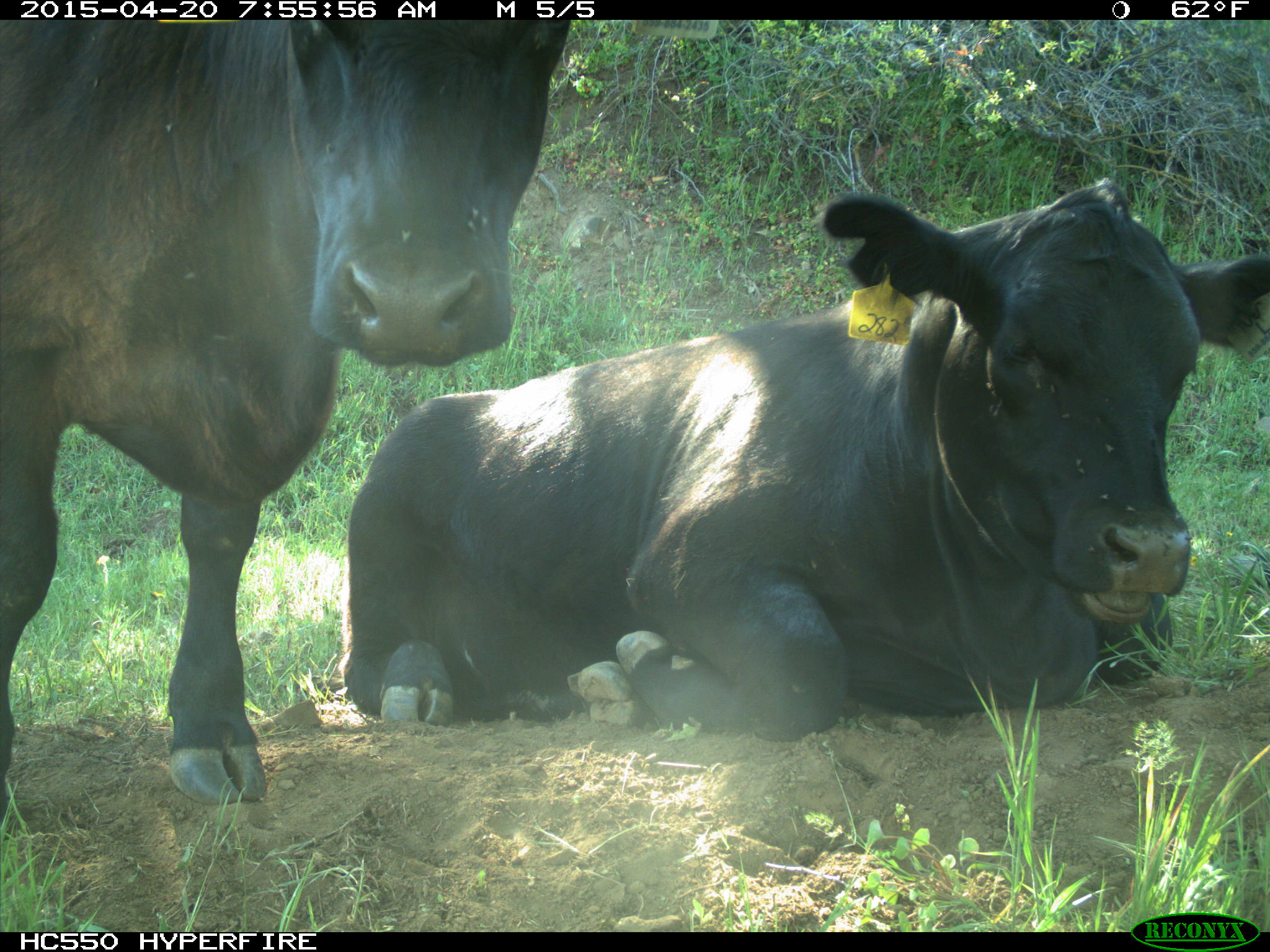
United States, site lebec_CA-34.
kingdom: Animalia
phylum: Chordata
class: Mammalia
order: Artiodactyla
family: Bovidae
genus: Bos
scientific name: Bos taurus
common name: domestic cow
Bos taurus (domestic cow).